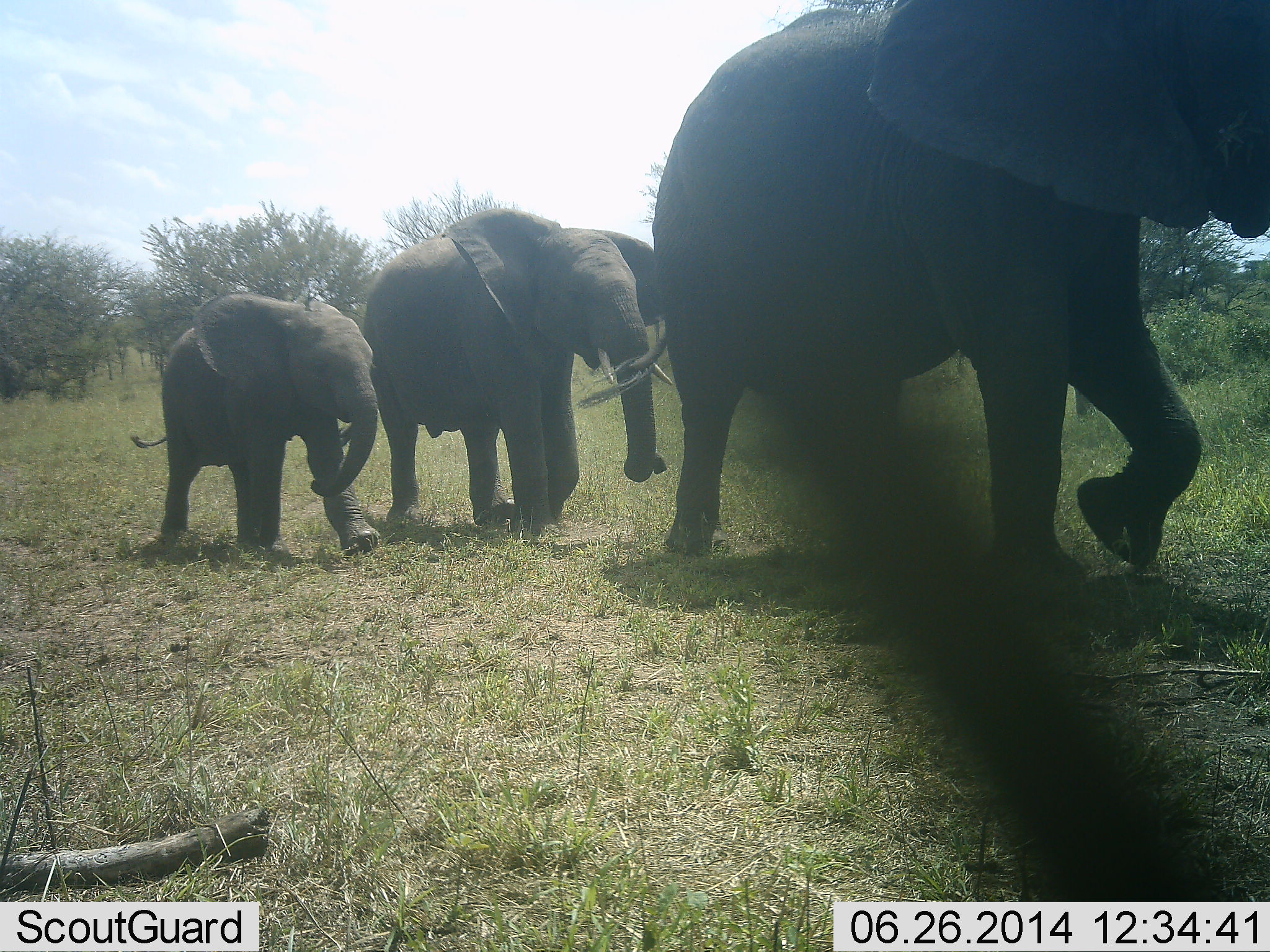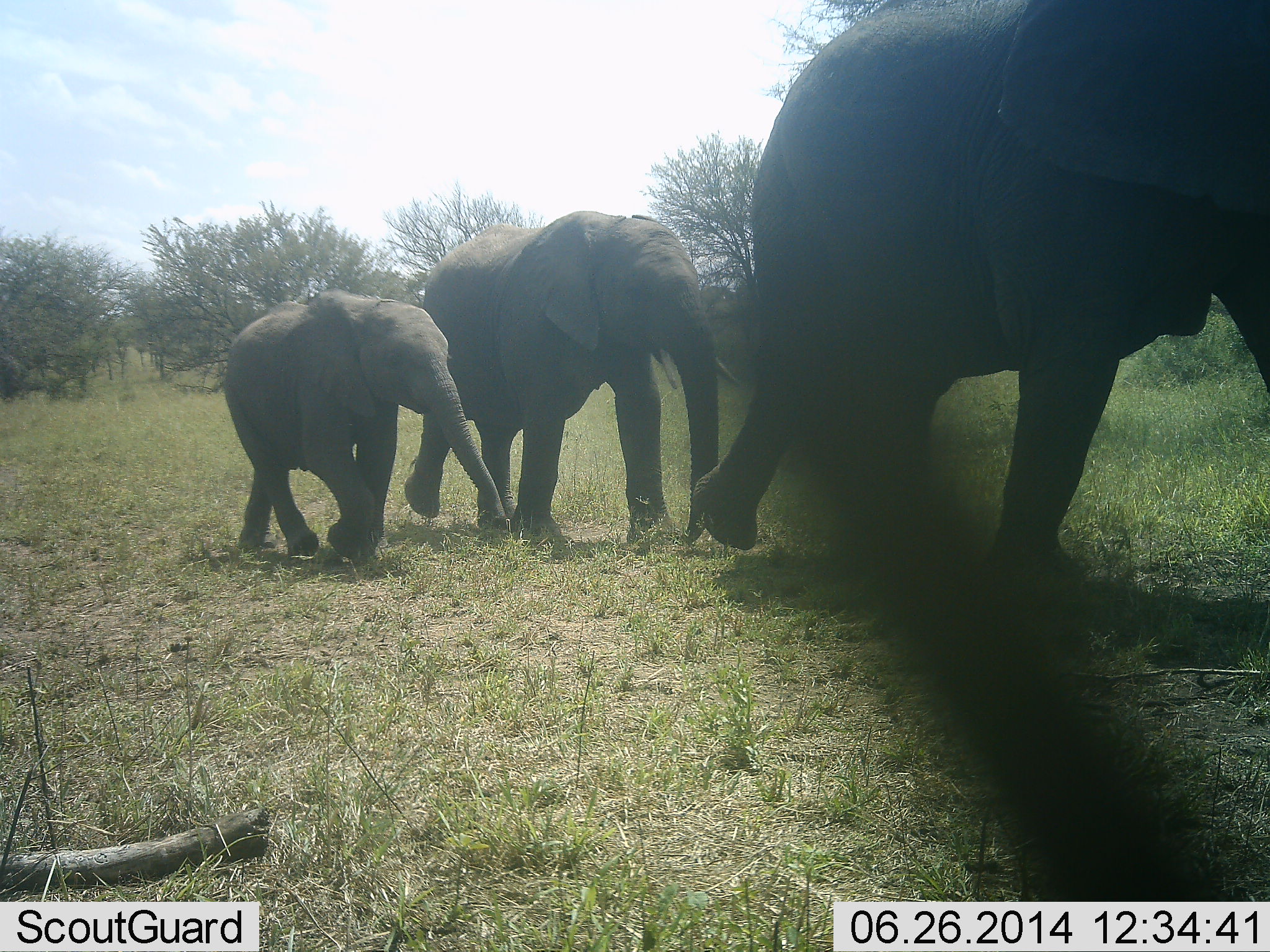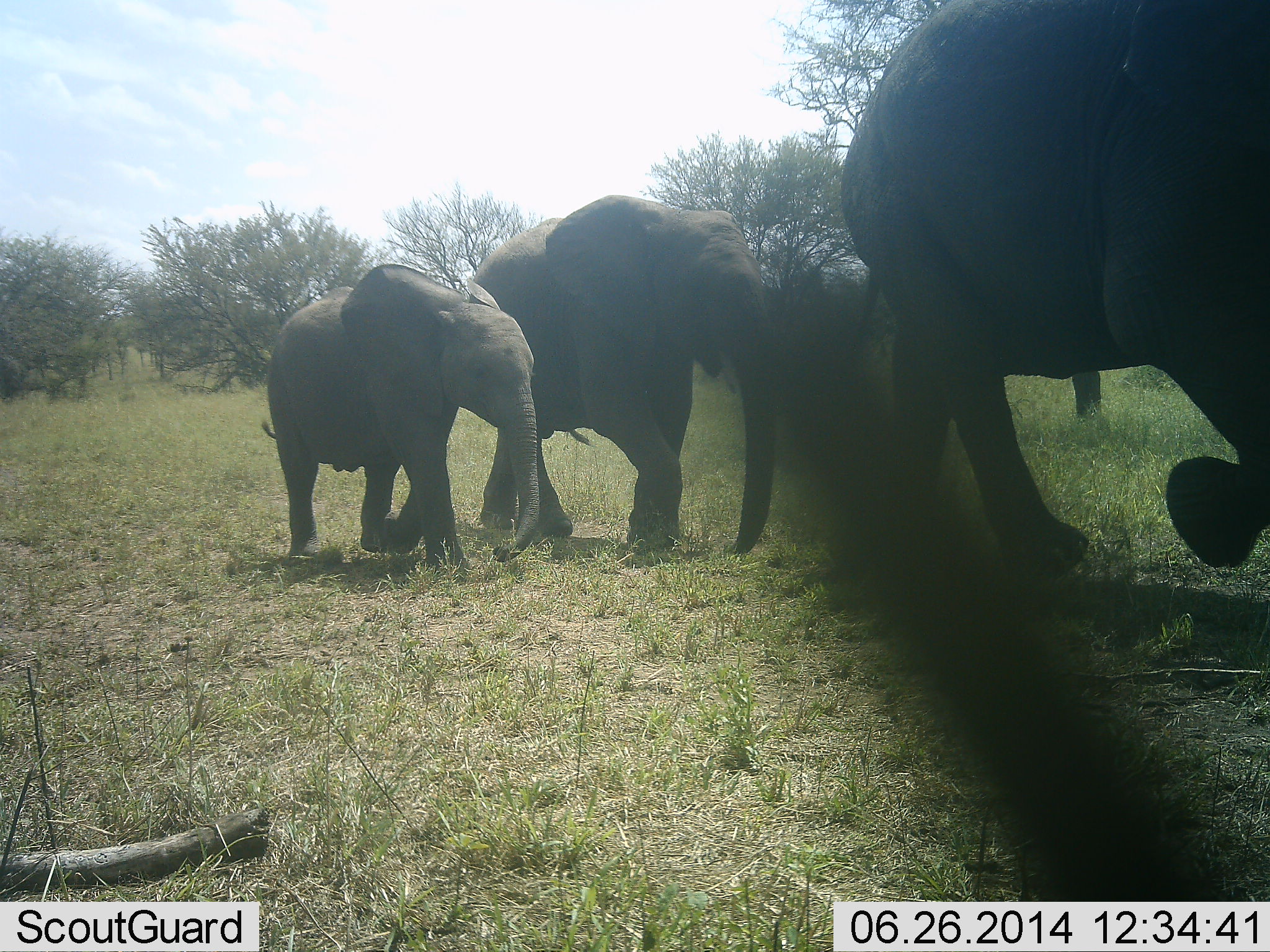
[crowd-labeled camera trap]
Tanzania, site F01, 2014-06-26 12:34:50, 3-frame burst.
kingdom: Animalia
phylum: Chordata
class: Mammalia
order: Proboscidea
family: Elephantidae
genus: Loxodonta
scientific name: Loxodonta africana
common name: african bush elephant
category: elephant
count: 3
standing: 11%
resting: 0%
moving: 100%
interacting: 0%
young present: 89%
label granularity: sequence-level